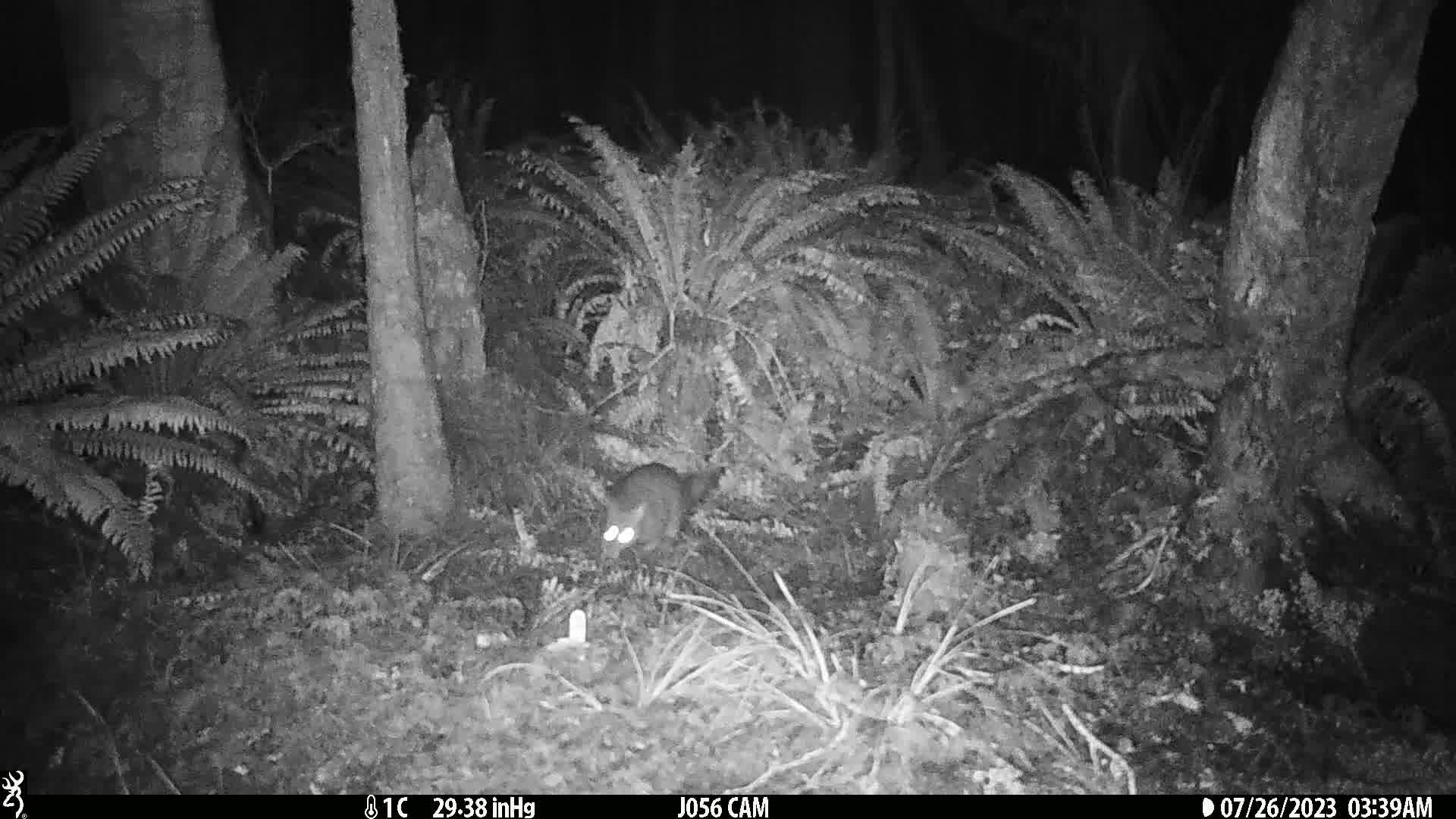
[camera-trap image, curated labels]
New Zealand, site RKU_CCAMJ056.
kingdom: Animalia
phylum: Chordata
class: Mammalia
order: Diprotodontia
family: Phalangeridae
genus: Trichosurus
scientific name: Trichosurus vulpecula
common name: common brushtail possum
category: possum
Possum (common brushtail possum) (Trichosurus vulpecula).